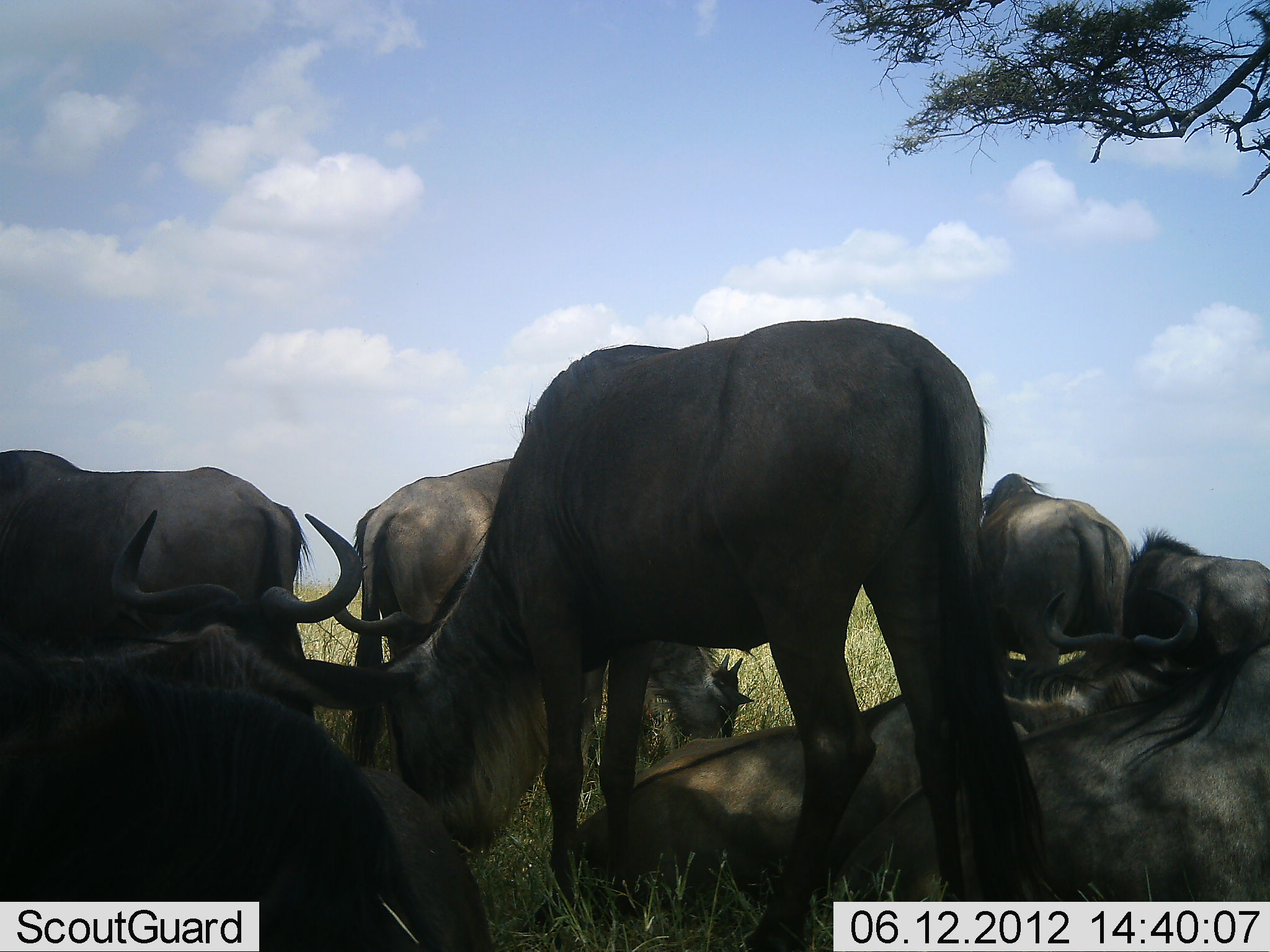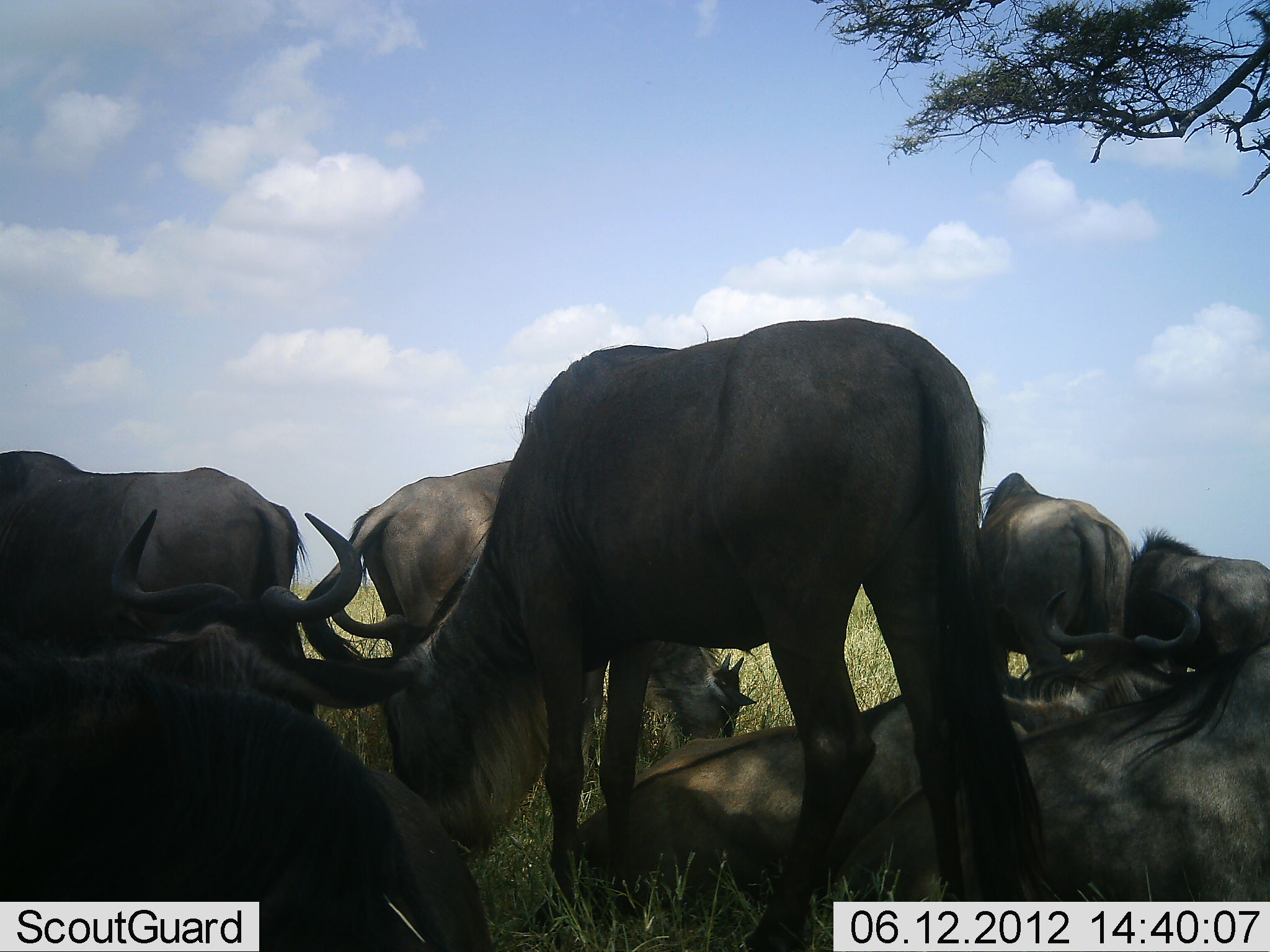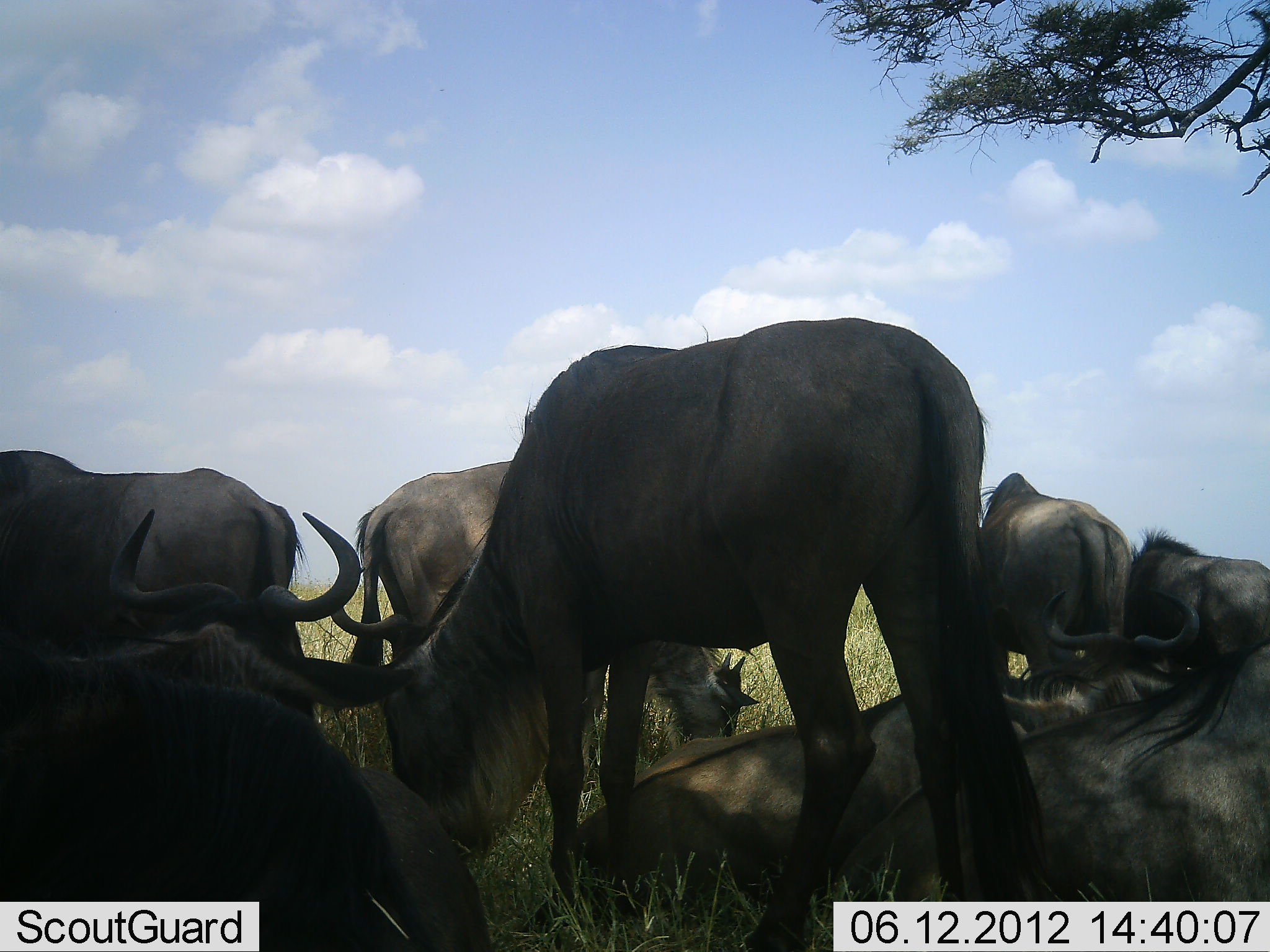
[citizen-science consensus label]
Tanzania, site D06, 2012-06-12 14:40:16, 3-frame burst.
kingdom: Animalia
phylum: Chordata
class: Mammalia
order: Artiodactyla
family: Bovidae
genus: Connochaetes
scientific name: Connochaetes taurinus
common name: blue wildebeest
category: wildebeest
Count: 9.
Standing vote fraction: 40%.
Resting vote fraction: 100%.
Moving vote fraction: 0%.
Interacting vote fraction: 0%.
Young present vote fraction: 10%.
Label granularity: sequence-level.